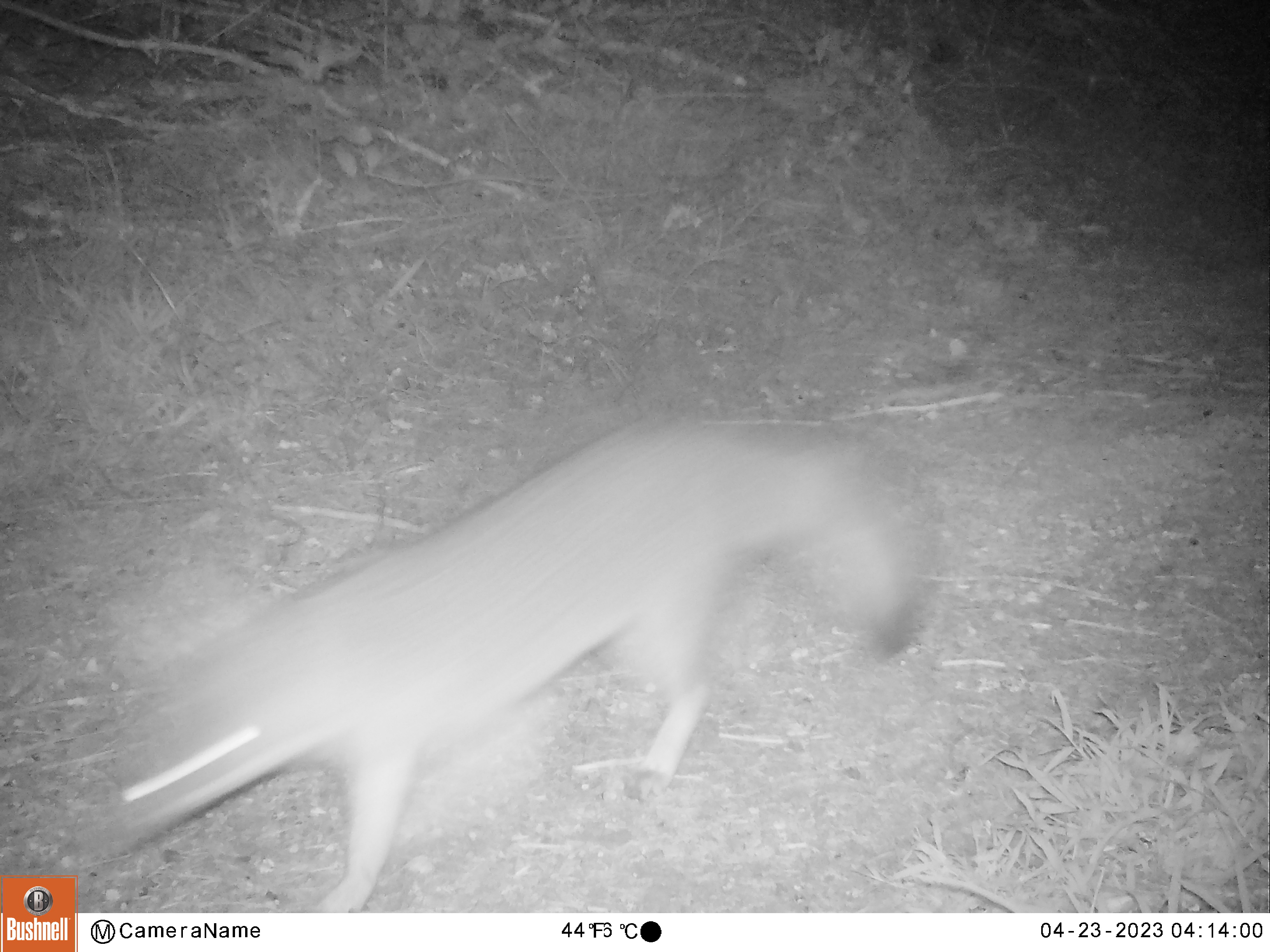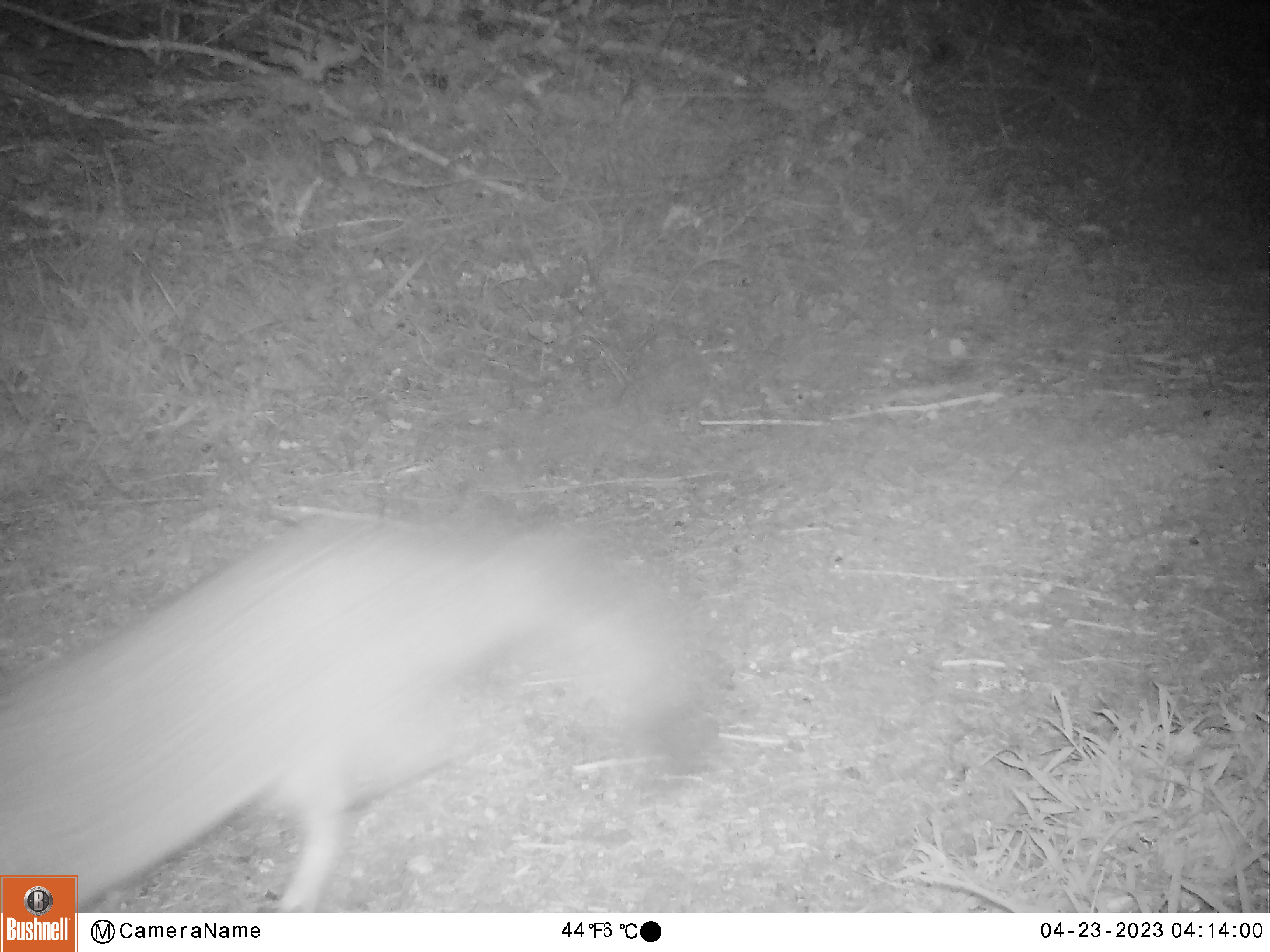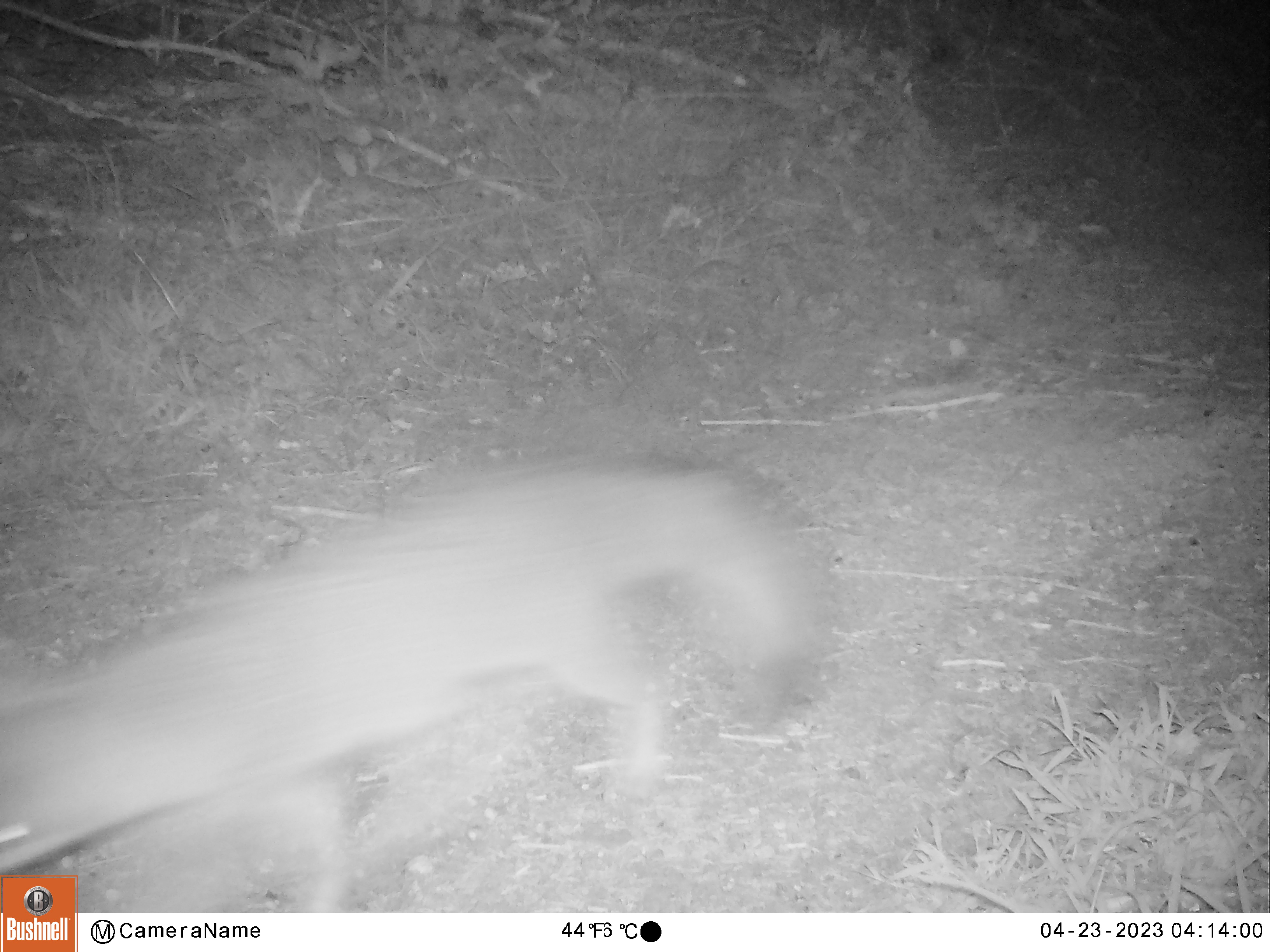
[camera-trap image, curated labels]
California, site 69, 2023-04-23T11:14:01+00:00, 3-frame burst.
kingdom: Animalia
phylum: Chordata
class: Mammalia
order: Carnivora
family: Canidae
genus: Urocyon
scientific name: Urocyon cinereoargenteus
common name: gray fox